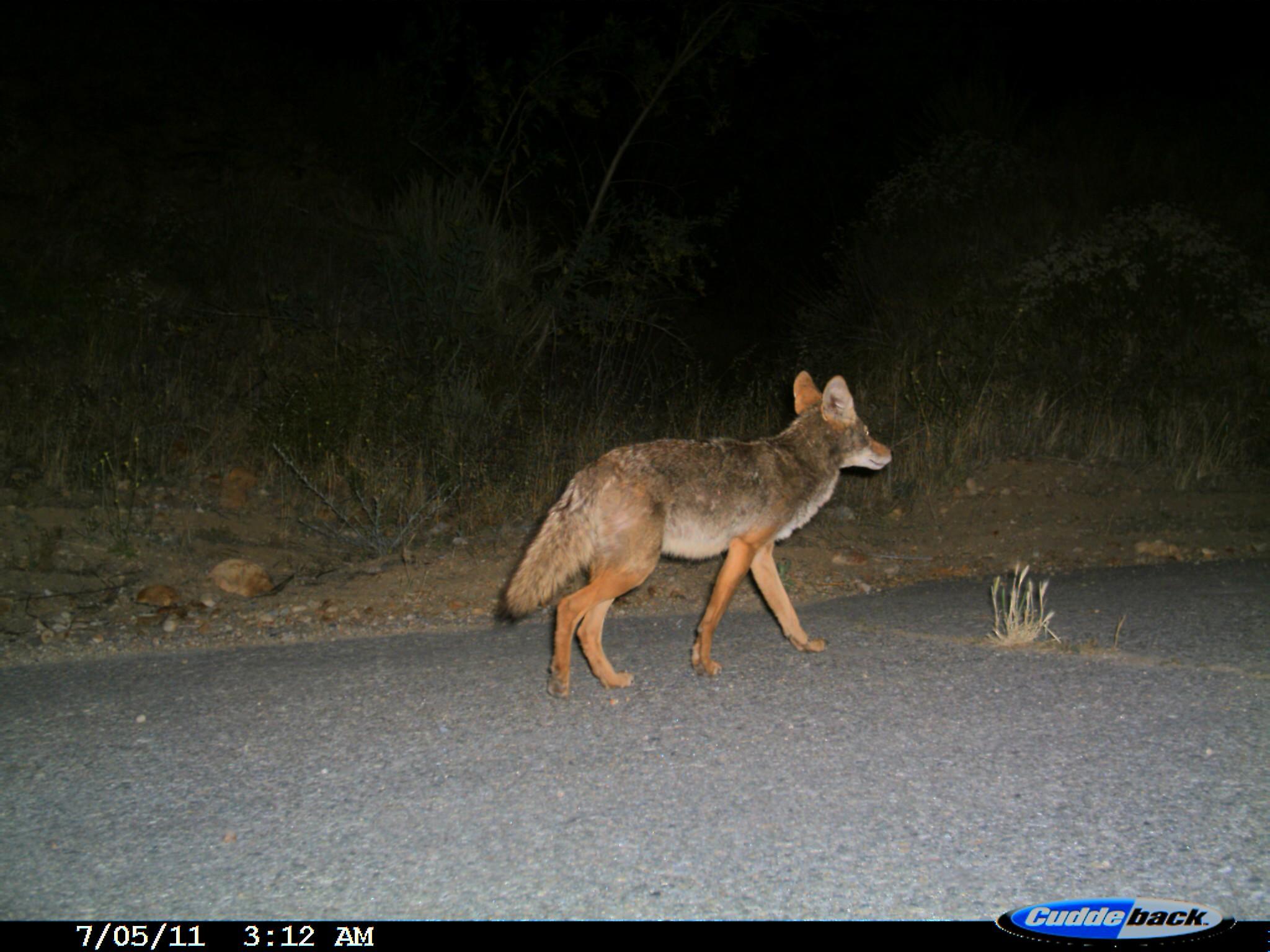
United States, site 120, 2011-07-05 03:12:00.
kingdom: Animalia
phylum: Chordata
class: Mammalia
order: Carnivora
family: Canidae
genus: Canis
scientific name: Canis latrans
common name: coyote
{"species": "coyote (Canis latrans)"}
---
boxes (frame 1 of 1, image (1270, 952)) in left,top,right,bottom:
coyote: 479,355,900,703